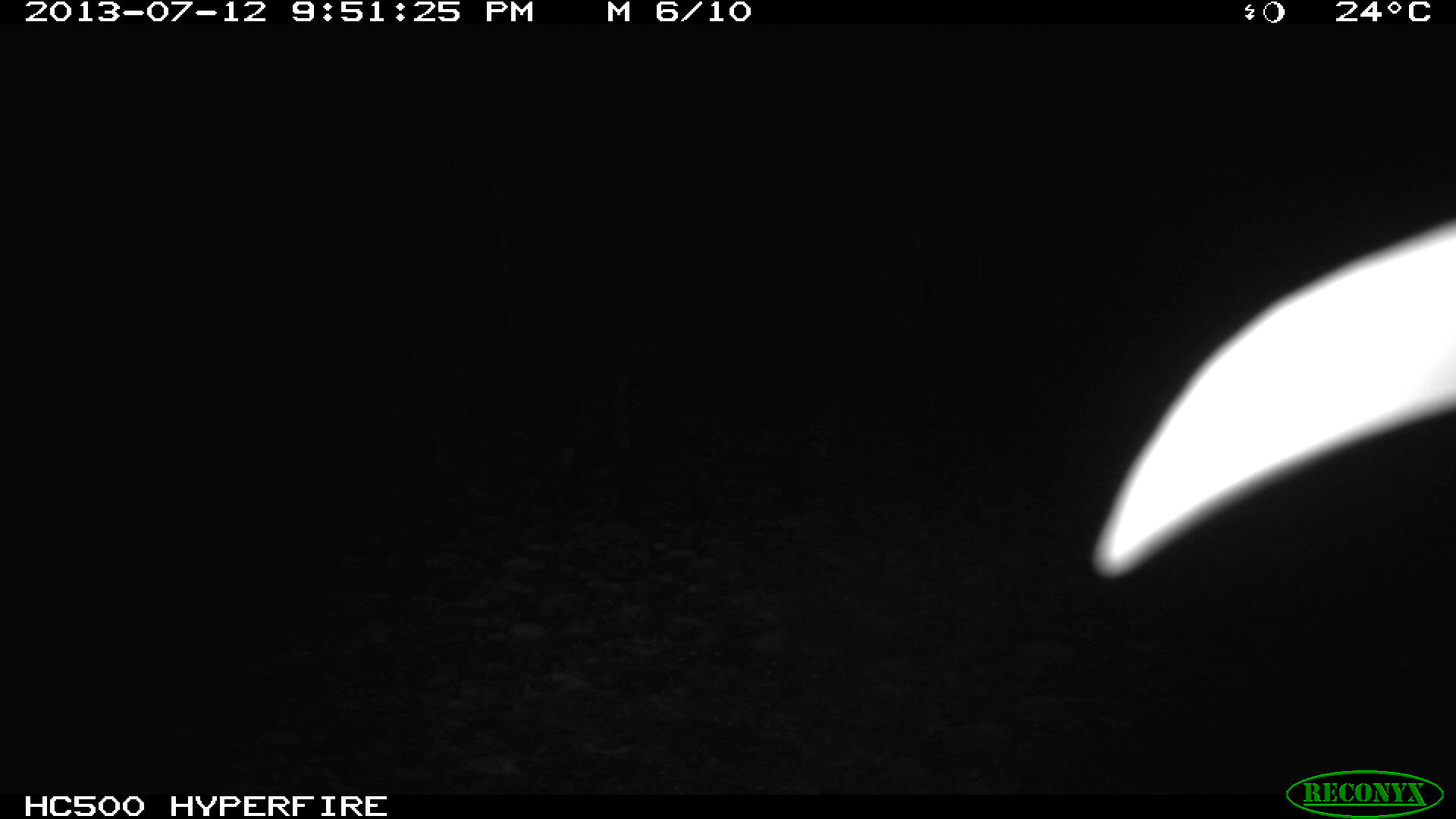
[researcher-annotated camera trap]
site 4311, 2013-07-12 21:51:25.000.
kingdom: Animalia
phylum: Chordata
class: Mammalia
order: Carnivora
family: Felidae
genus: Leopardus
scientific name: Leopardus pardalis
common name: ocelot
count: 1